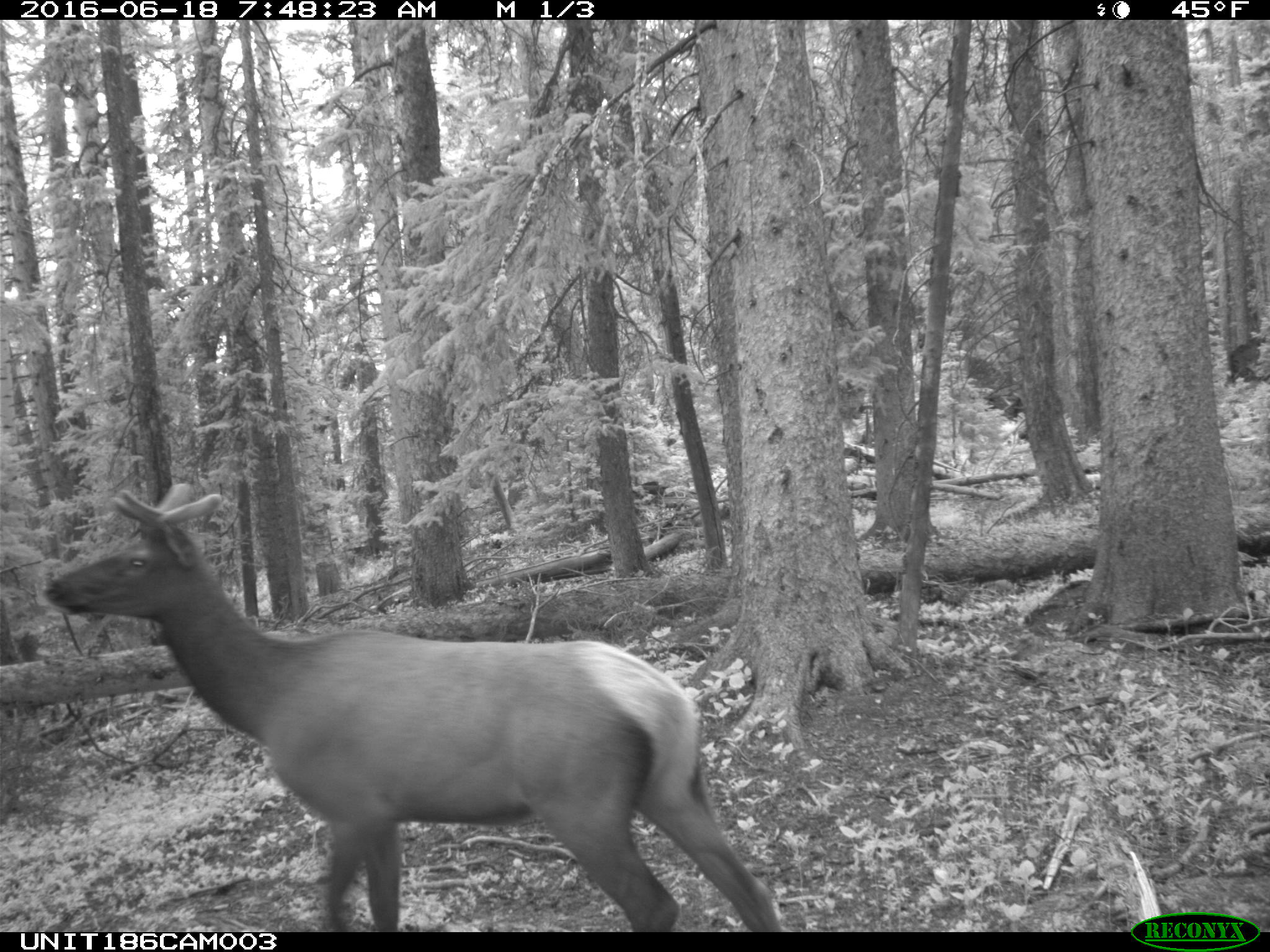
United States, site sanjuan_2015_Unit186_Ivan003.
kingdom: Animalia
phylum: Chordata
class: Mammalia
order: Artiodactyla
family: Cervidae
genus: Cervus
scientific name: Cervus elaphus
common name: red deer